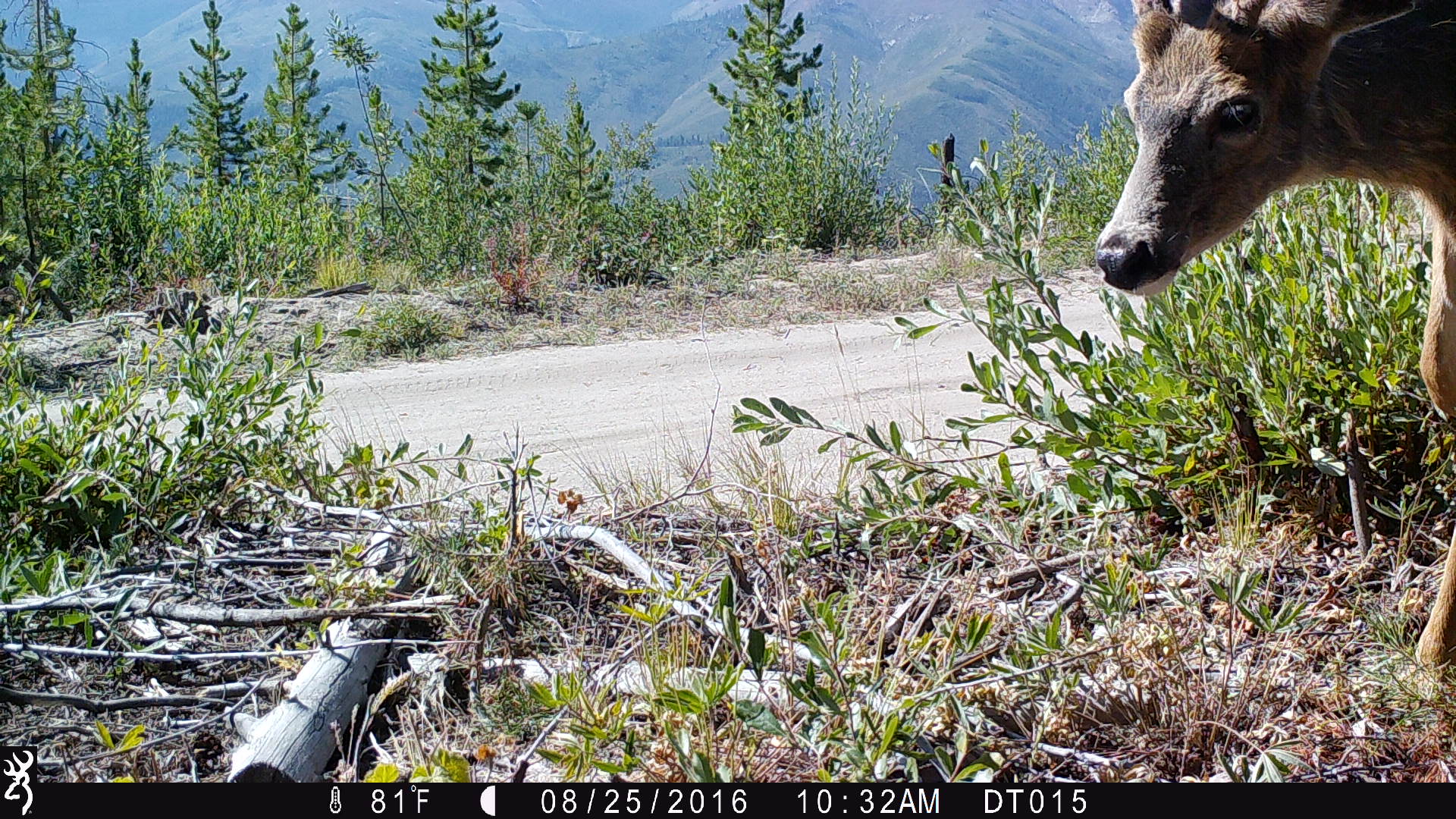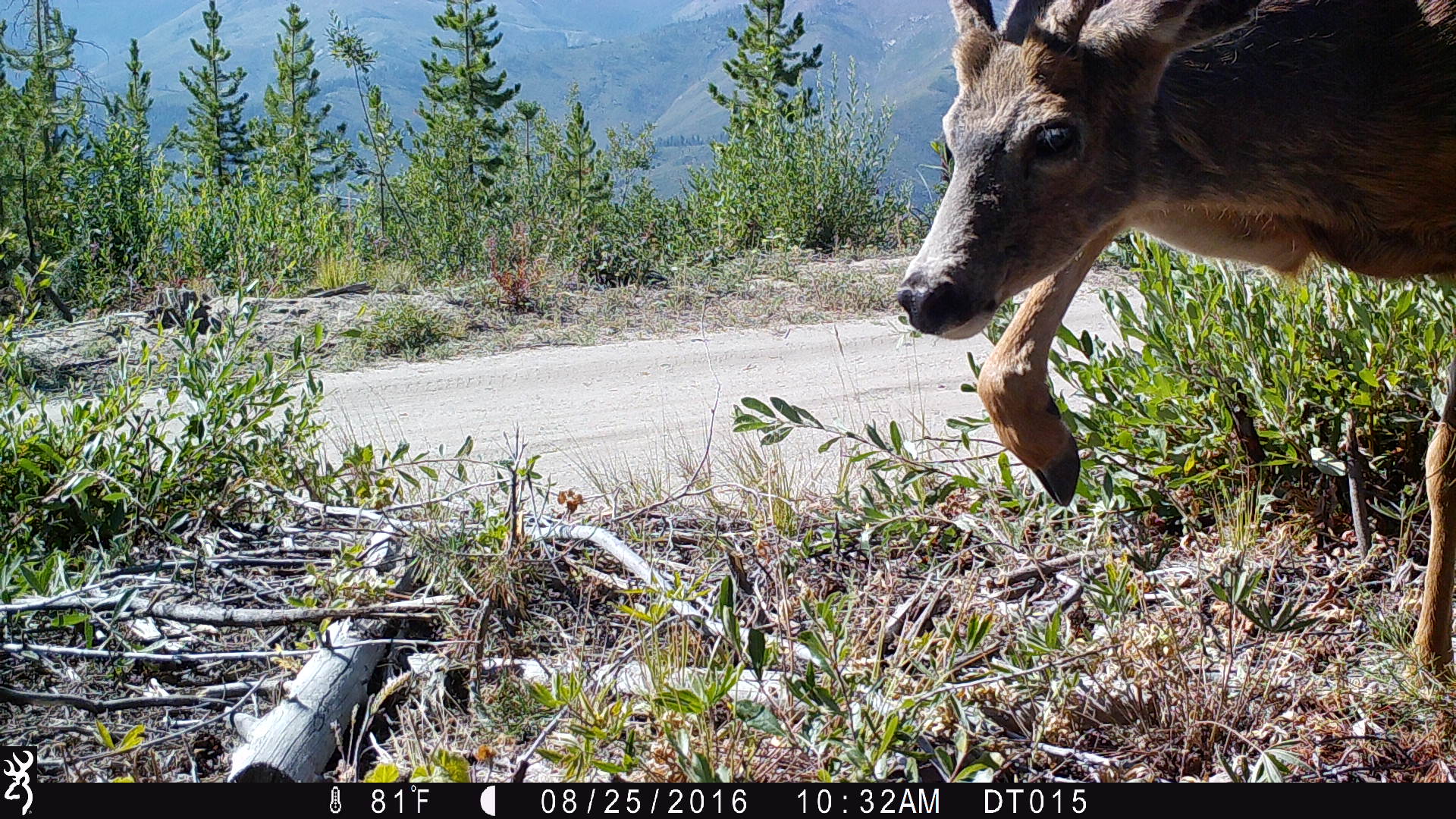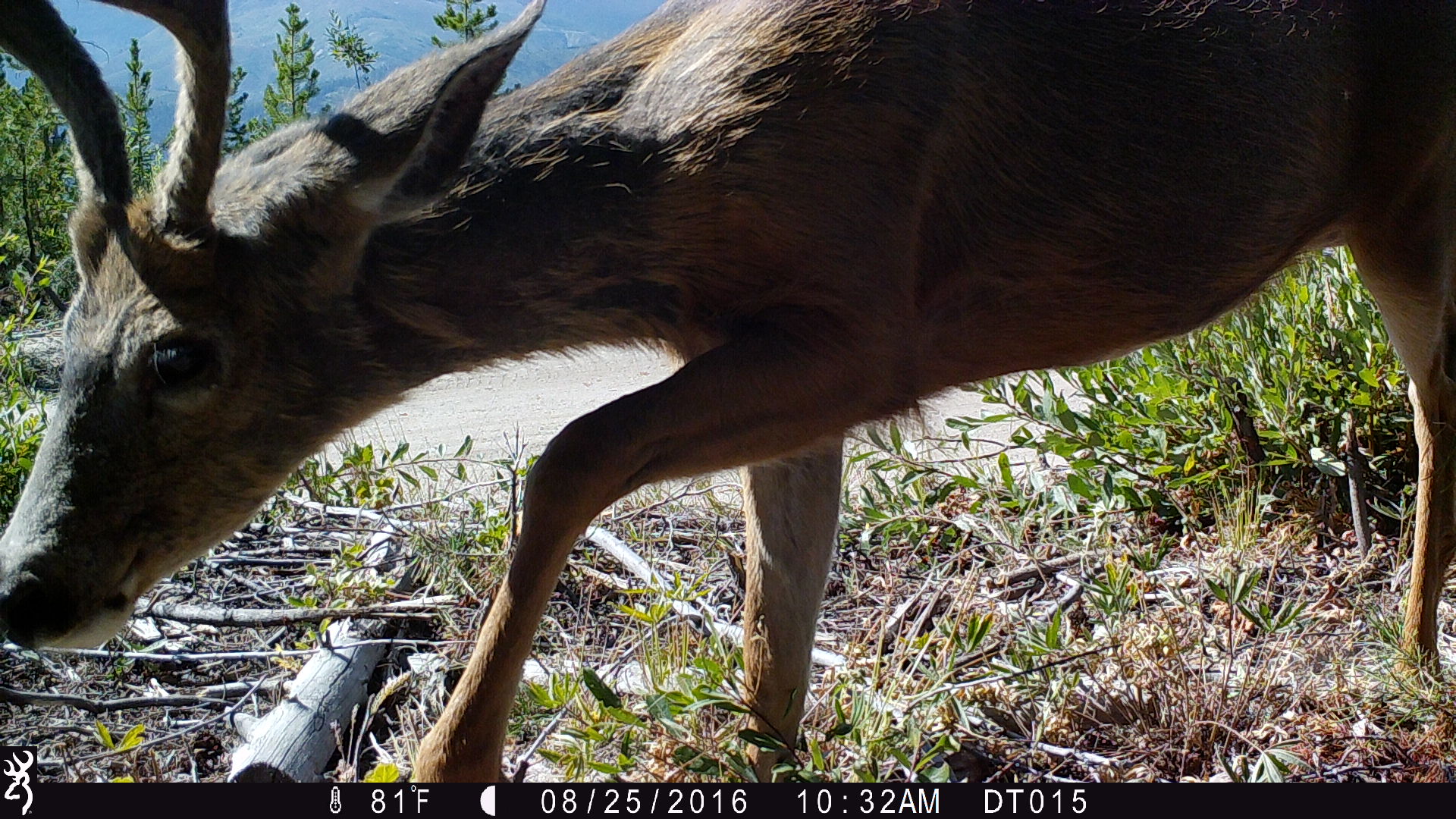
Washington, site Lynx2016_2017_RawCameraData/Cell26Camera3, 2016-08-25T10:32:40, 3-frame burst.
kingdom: Animalia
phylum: Chordata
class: Mammalia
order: Artiodactyla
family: Cervidae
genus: Odocoileus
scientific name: Odocoileus hemionus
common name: mule deer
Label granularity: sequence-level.